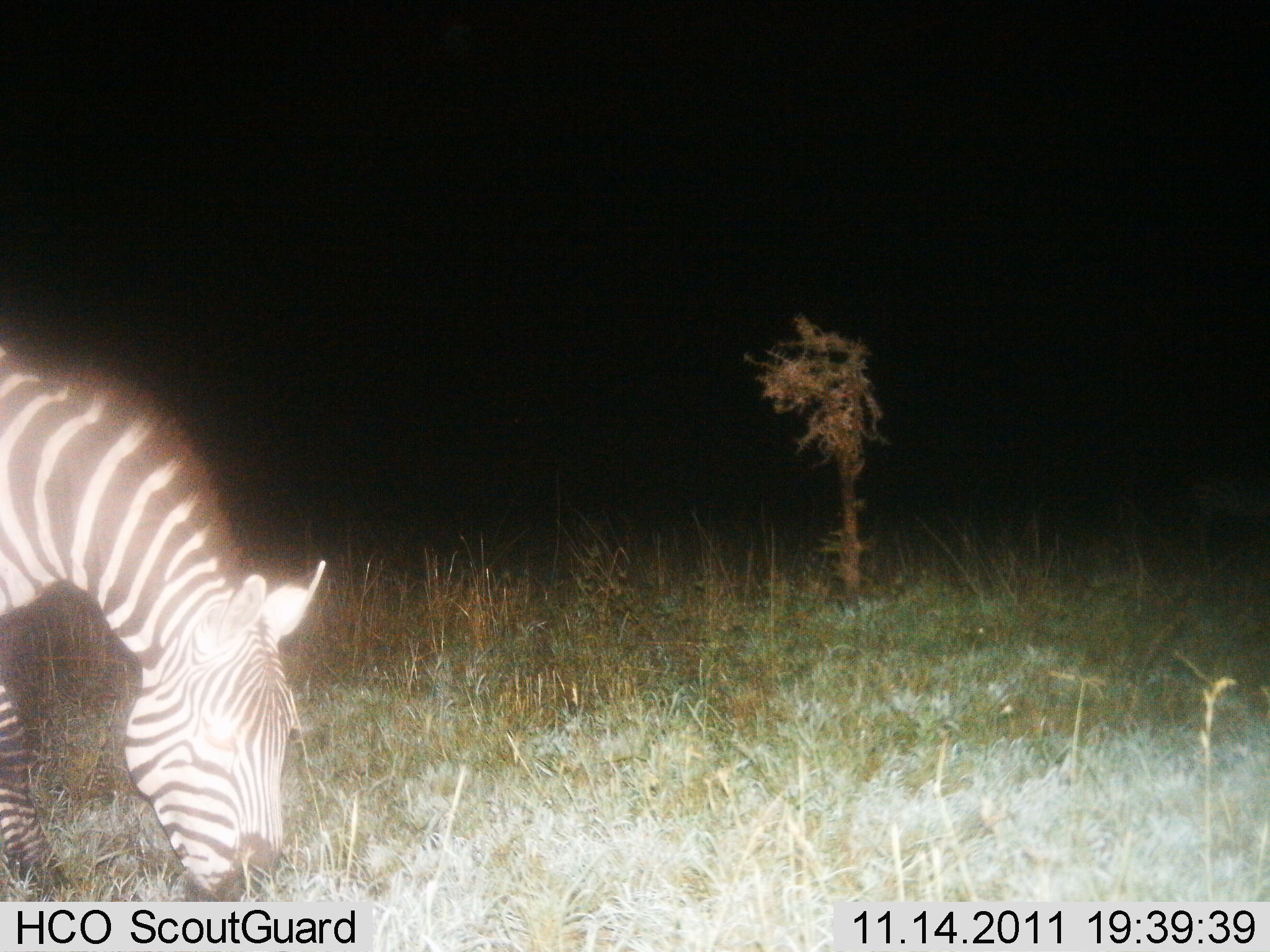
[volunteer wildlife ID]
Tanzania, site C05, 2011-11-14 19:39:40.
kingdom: Animalia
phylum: Chordata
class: Mammalia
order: Perissodactyla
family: Equidae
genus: Equus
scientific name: Equus quagga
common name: plains zebra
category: zebra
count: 1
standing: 29%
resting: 0%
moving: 0%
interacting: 0%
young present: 0%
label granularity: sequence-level